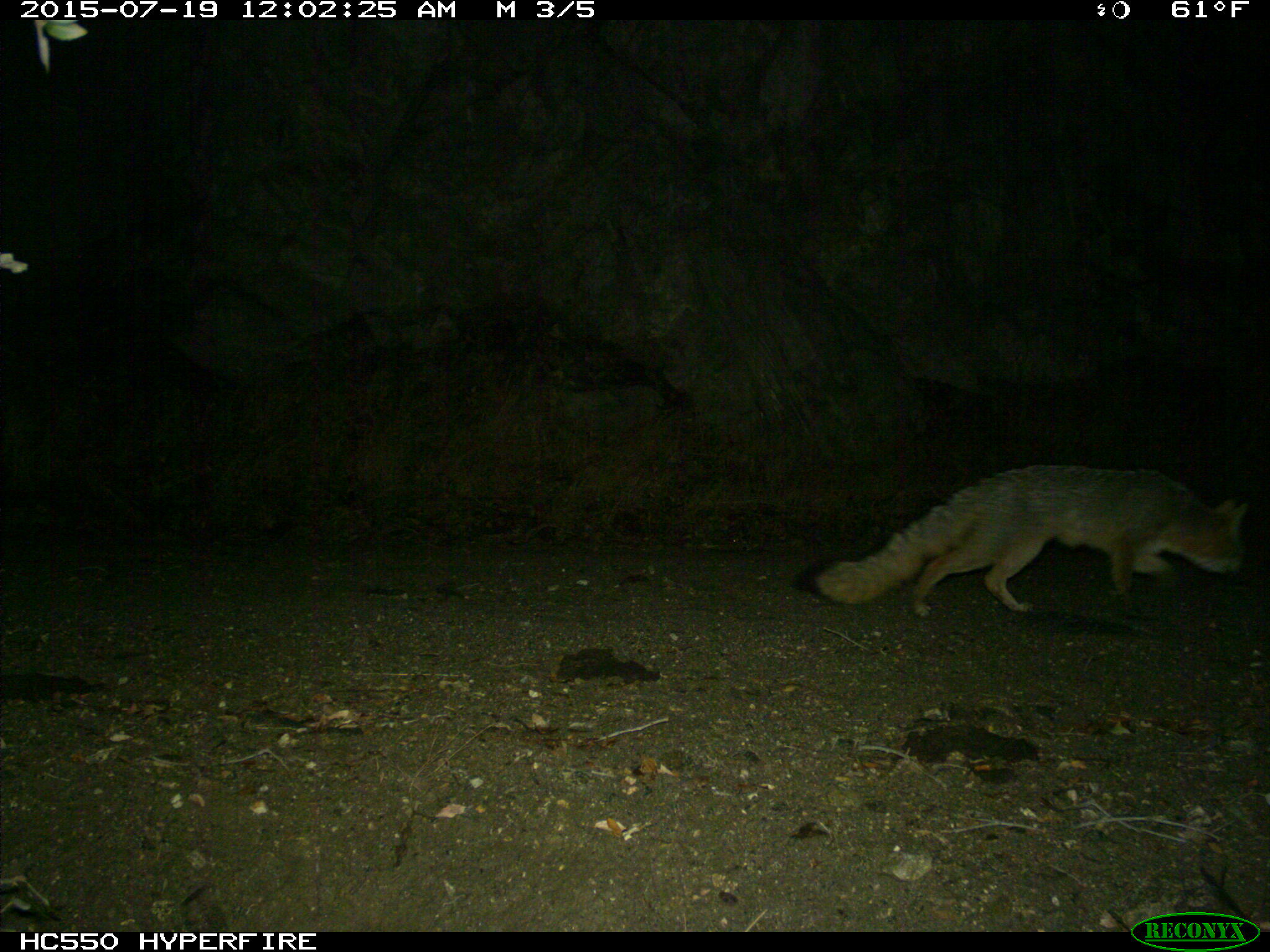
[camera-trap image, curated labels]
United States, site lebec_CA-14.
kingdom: Animalia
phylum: Chordata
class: Mammalia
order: Carnivora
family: Canidae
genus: Urocyon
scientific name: Urocyon cinereoargenteus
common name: gray fox